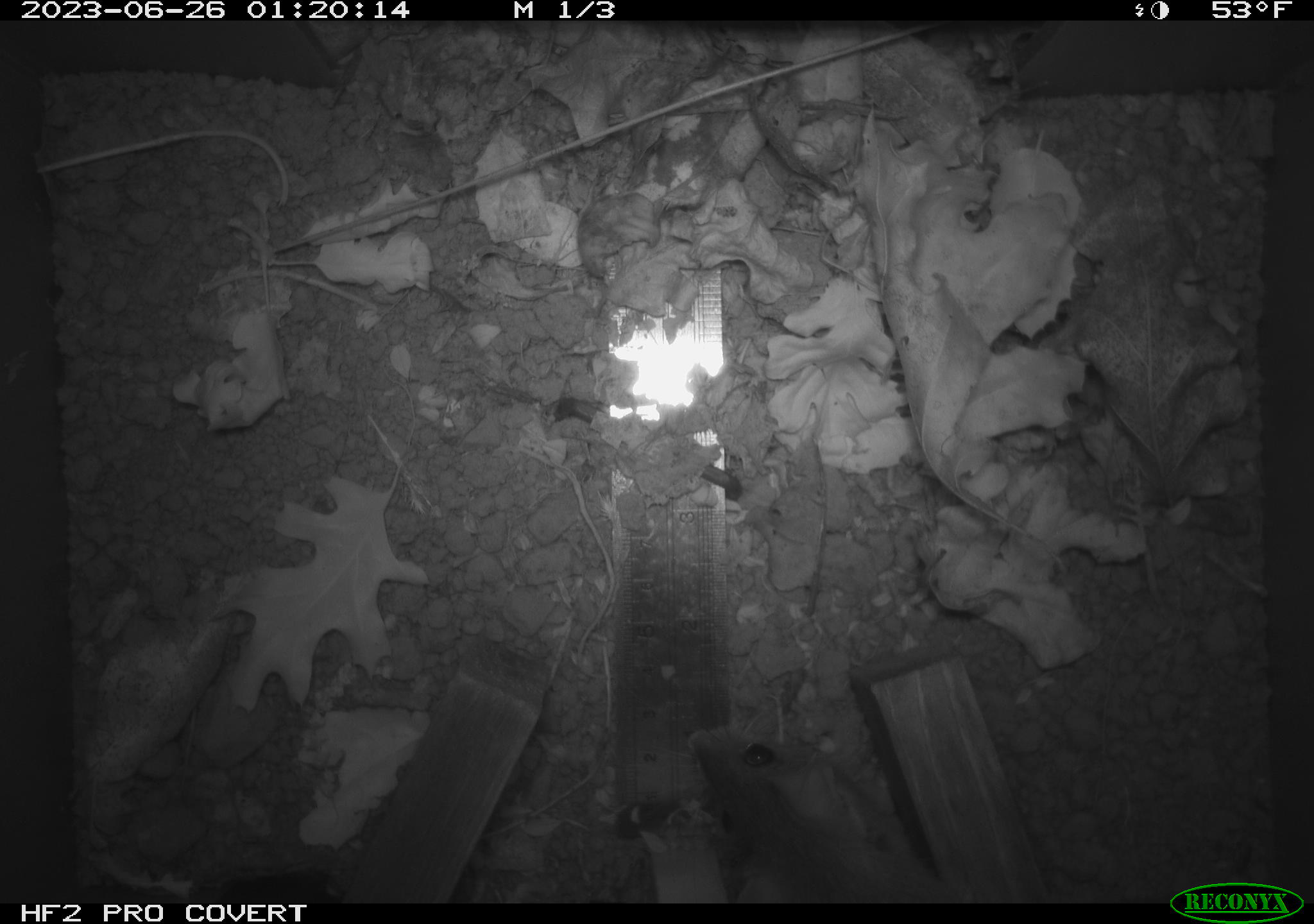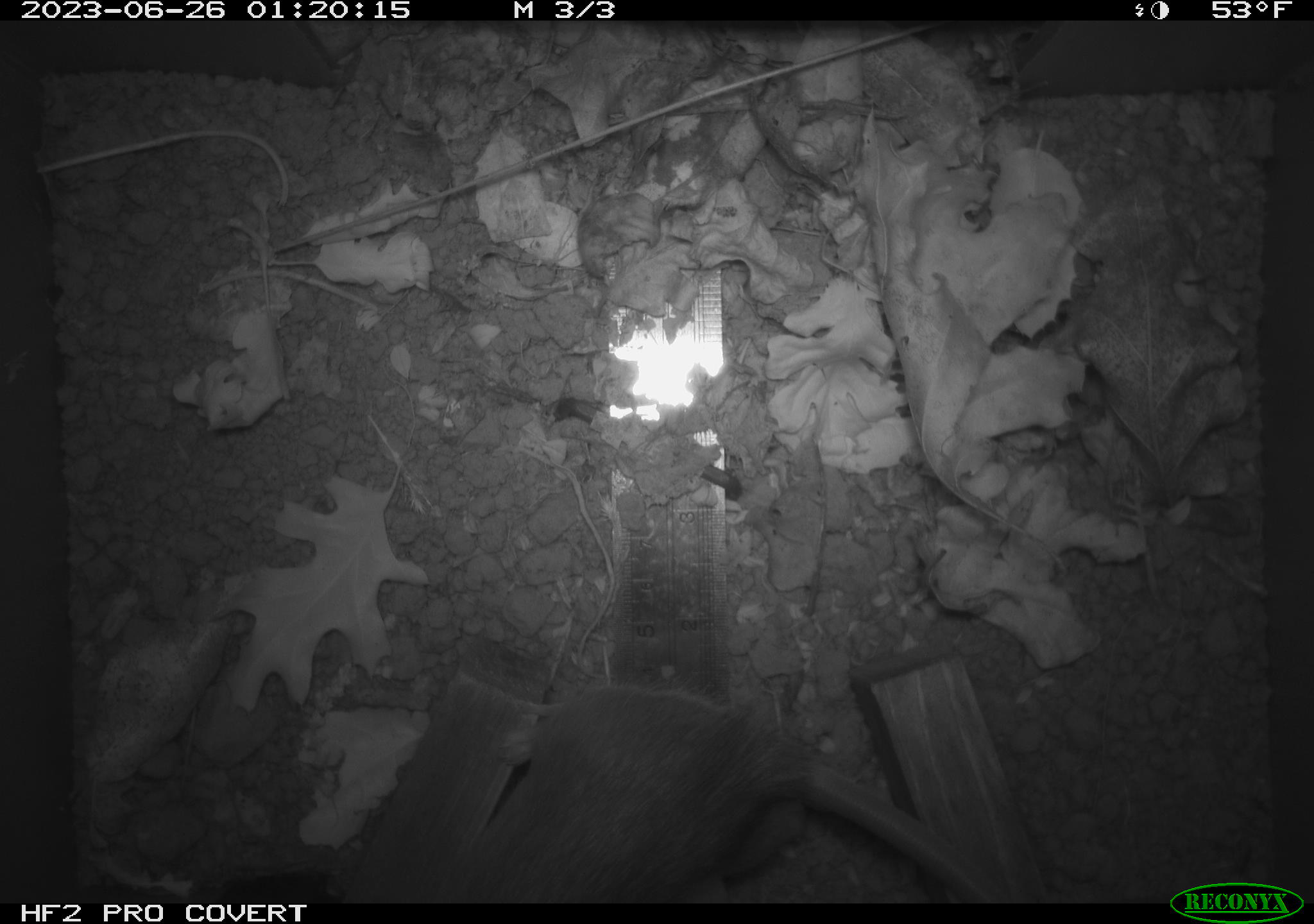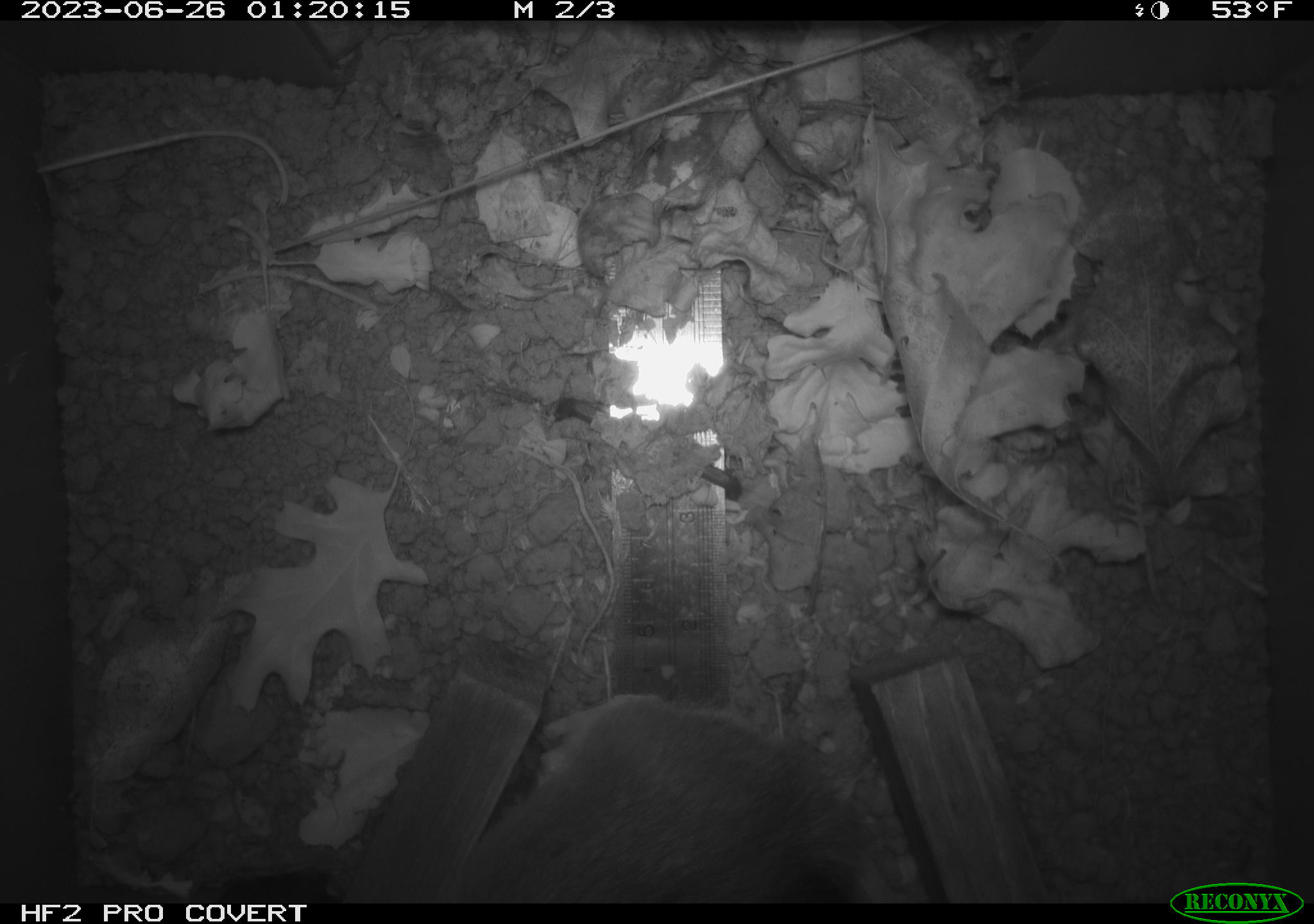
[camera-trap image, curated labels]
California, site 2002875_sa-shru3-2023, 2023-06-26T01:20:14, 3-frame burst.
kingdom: Animalia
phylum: Chordata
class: Mammalia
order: Rodentia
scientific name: Rodentia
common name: mouse species